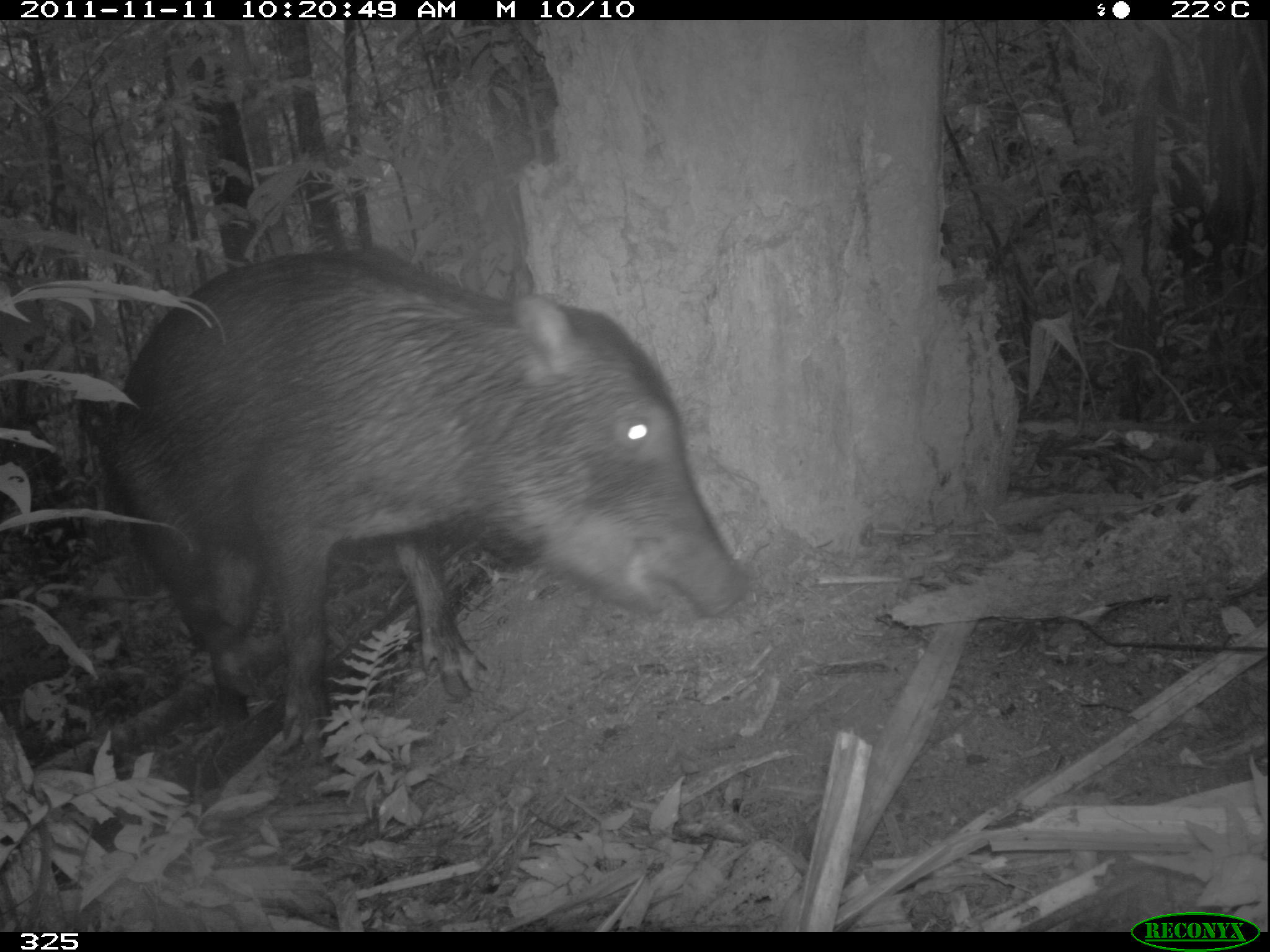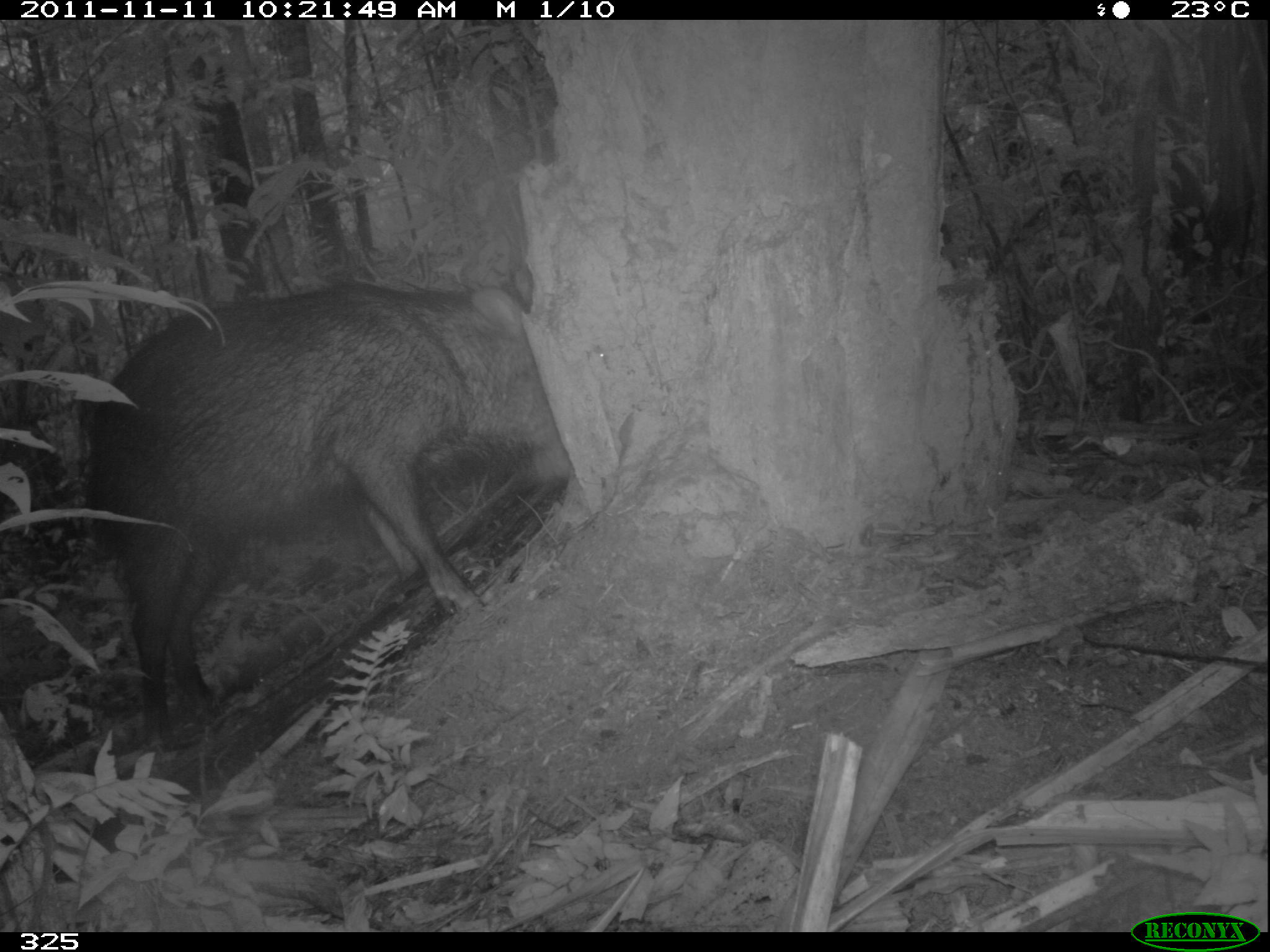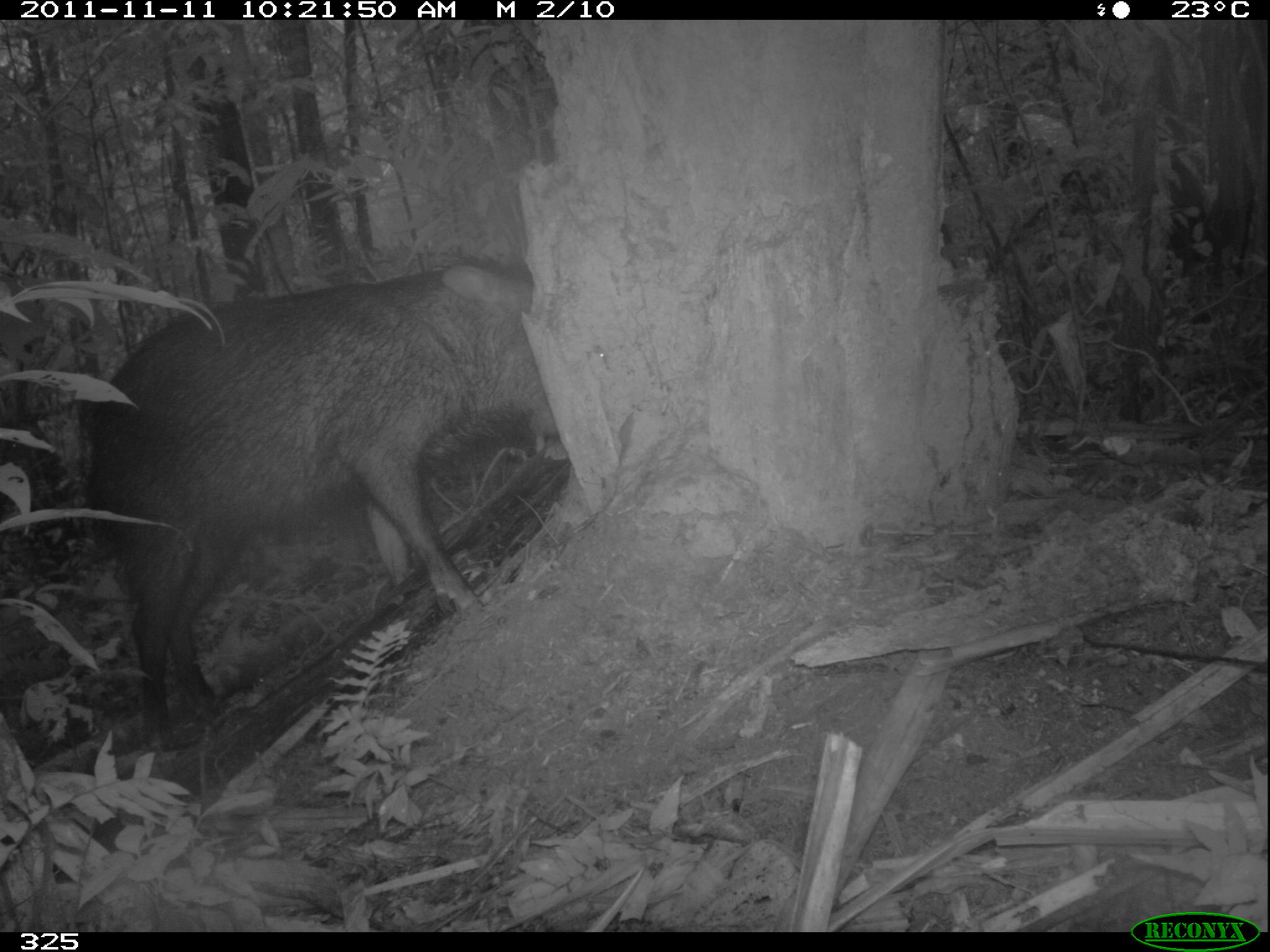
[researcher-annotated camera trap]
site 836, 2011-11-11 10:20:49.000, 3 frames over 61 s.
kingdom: Animalia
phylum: Chordata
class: Mammalia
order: Artiodactyla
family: Tayassuidae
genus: Tayassu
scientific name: Tayassu pecari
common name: white-lipped peccary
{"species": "Tayassu pecari (white-lipped peccary)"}